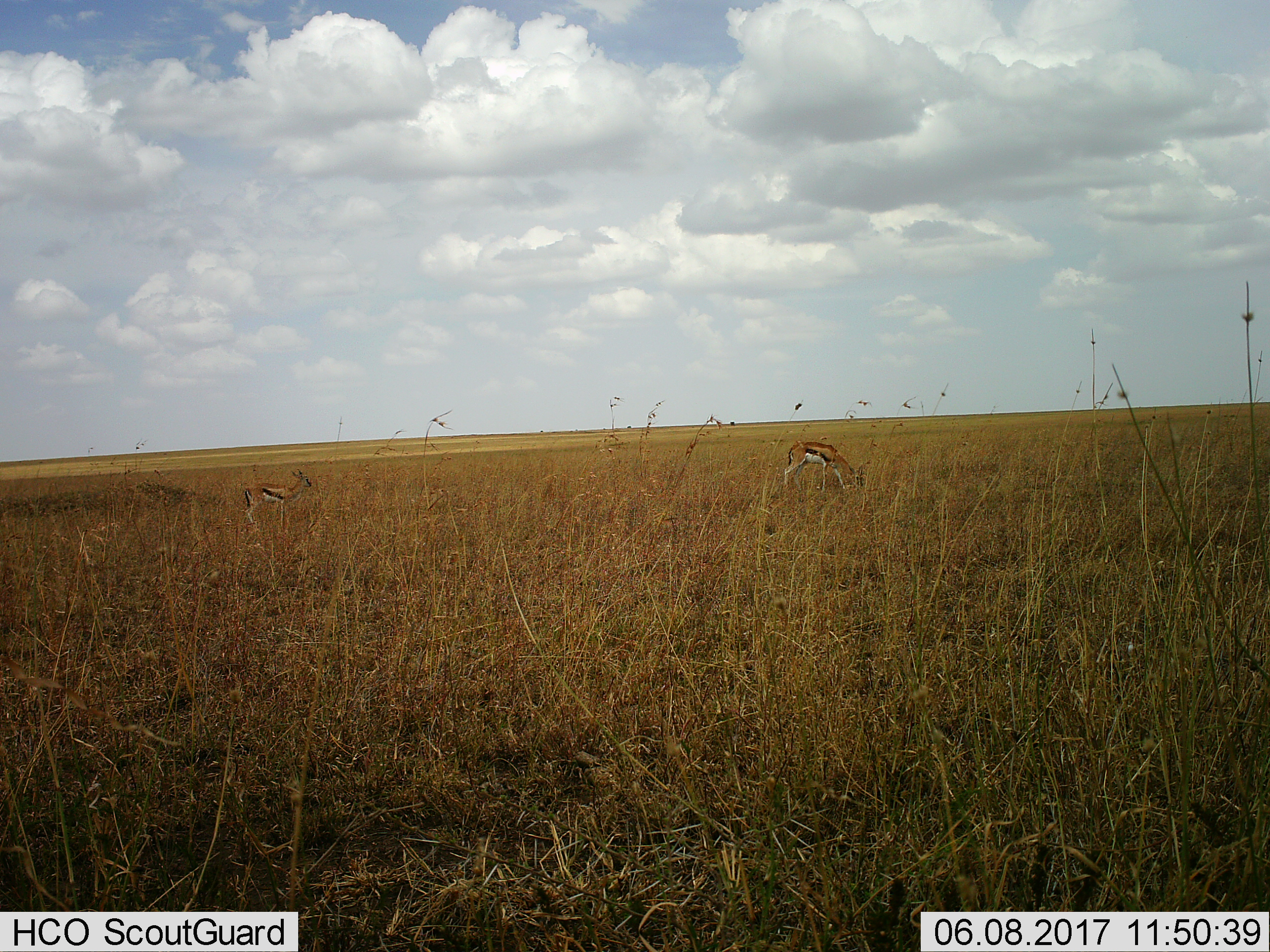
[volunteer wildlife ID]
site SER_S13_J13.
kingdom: Animalia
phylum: Chordata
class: Mammalia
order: Artiodactyla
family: Bovidae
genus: Eudorcas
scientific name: Eudorcas thomsonii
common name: thomson's gazelle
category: gazellethomsons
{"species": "gazellethomsons (thomson's gazelle) (Eudorcas thomsonii)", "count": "2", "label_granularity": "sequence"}